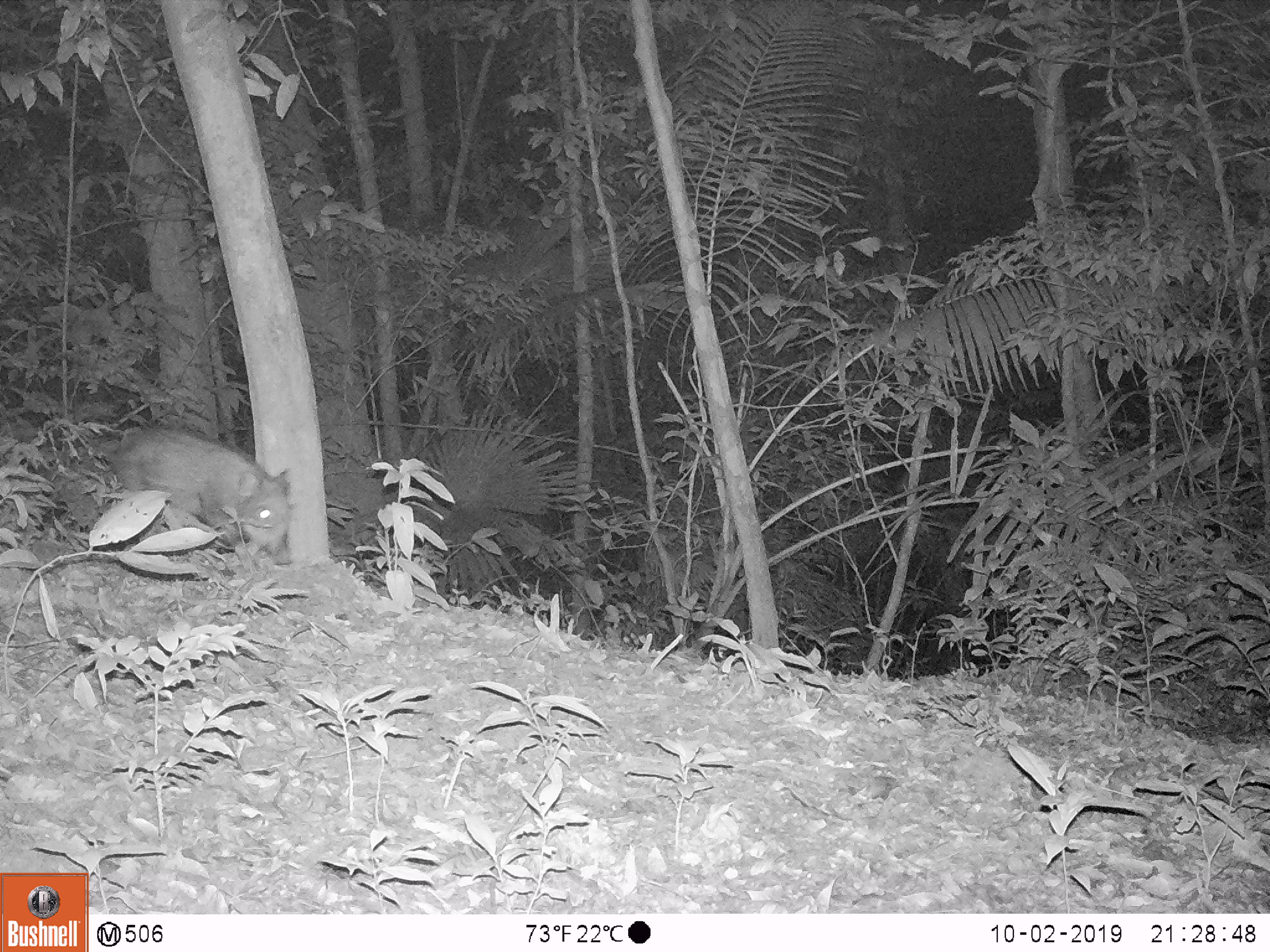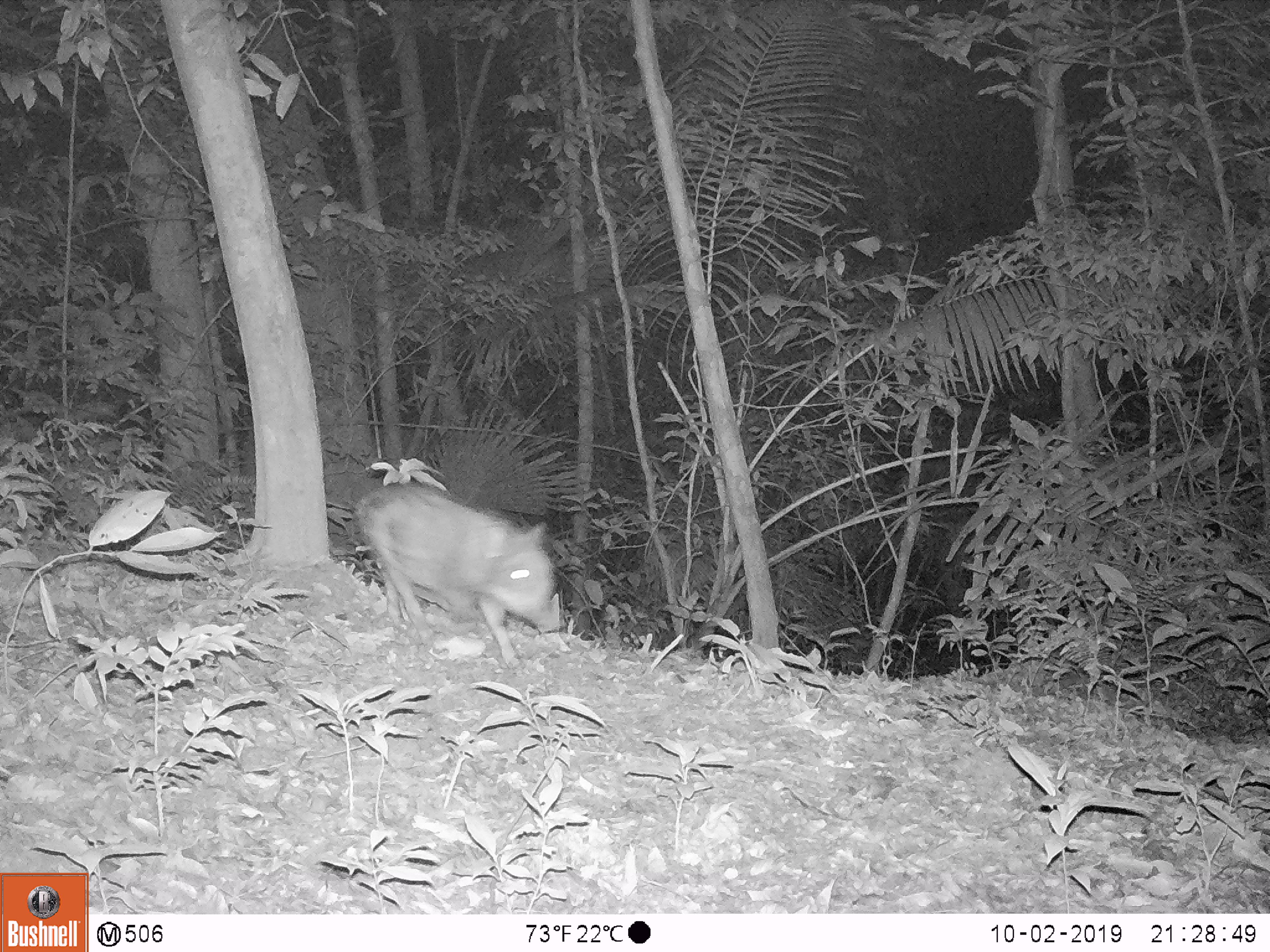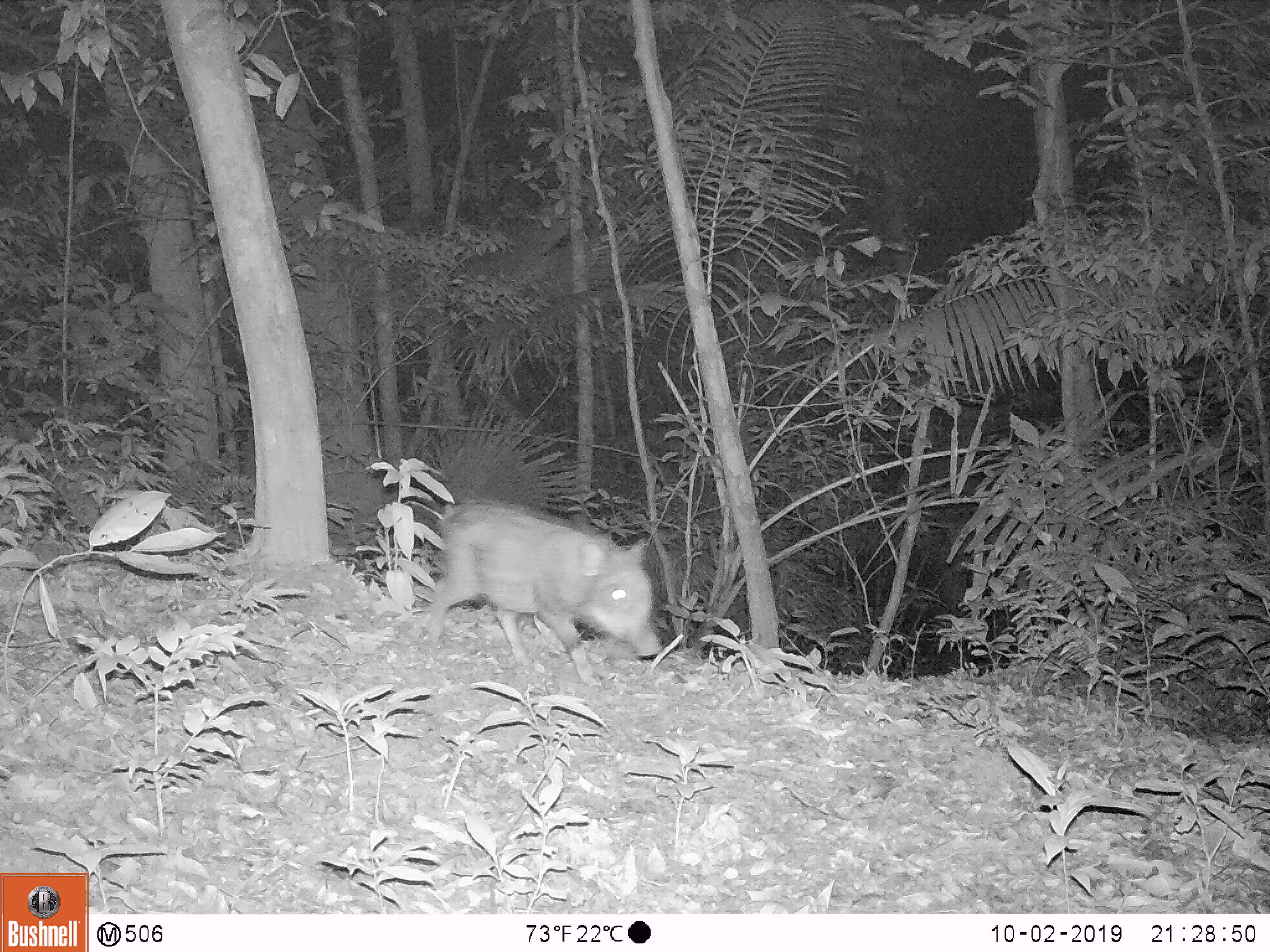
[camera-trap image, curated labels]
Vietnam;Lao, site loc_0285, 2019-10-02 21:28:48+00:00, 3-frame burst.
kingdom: Animalia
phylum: Chordata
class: Mammalia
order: Artiodactyla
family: Suidae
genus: Sus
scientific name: Sus scrofa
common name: eurasian wild pig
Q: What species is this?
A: Eurasian wild pig (Sus scrofa).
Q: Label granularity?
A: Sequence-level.